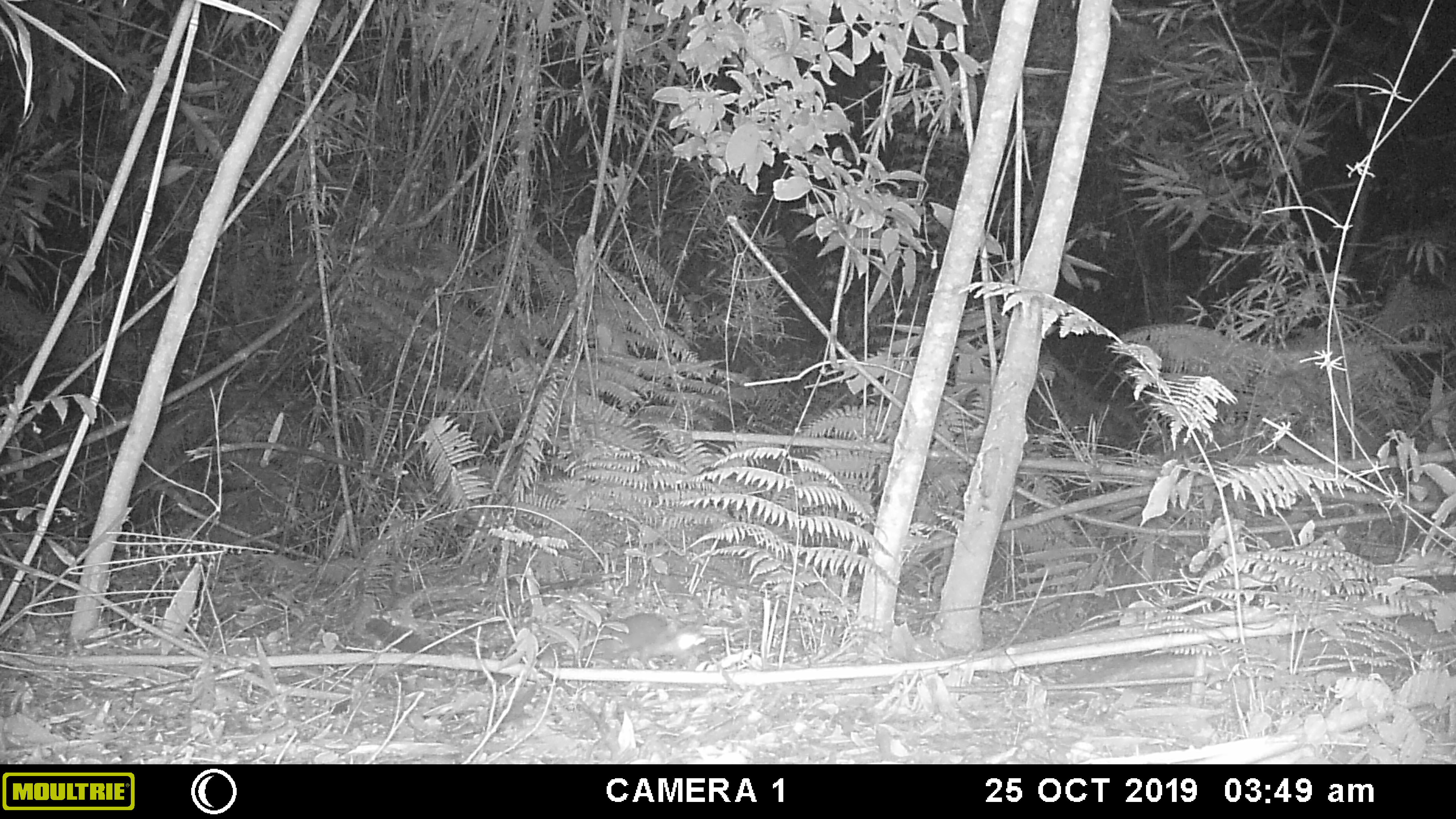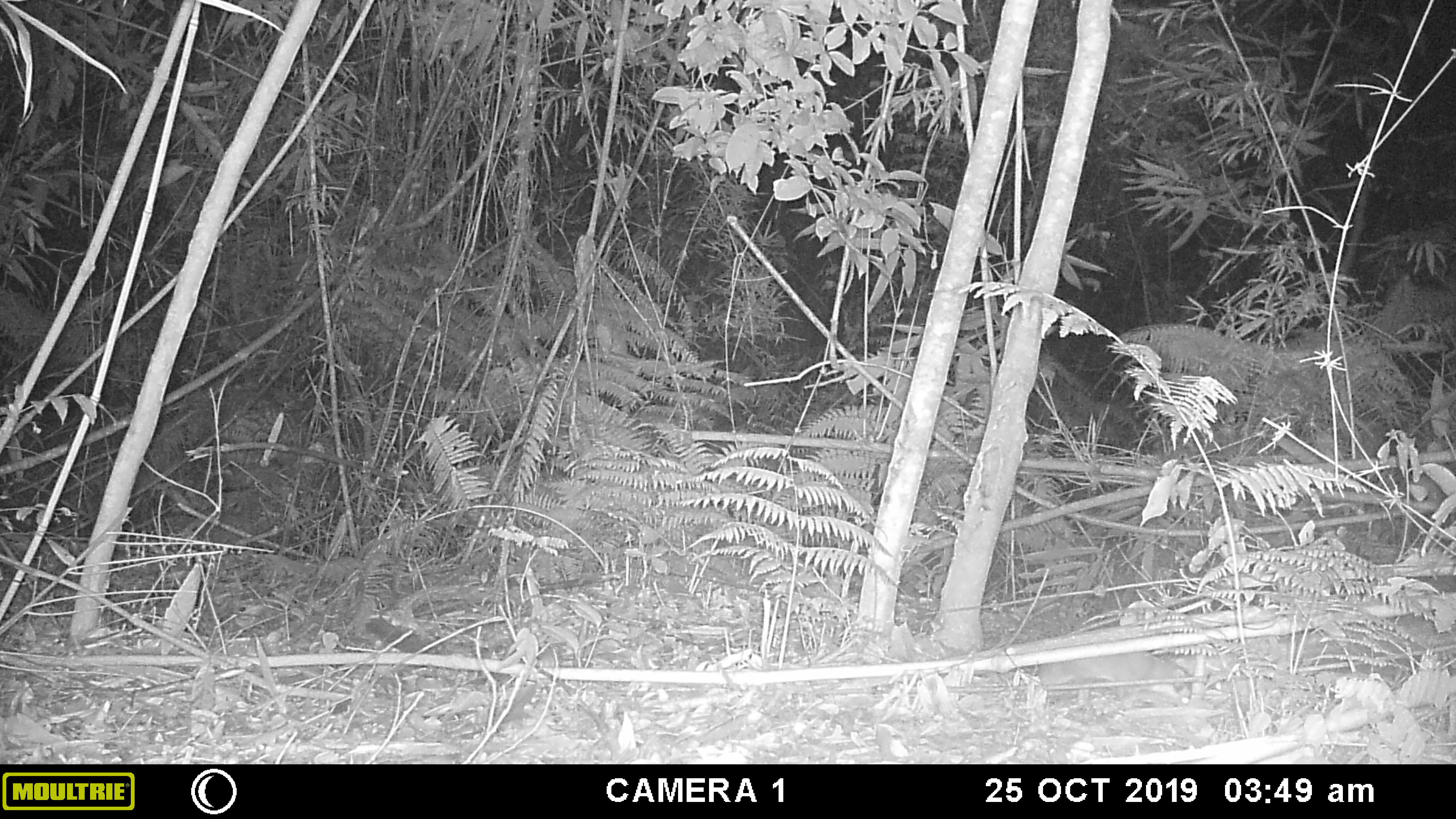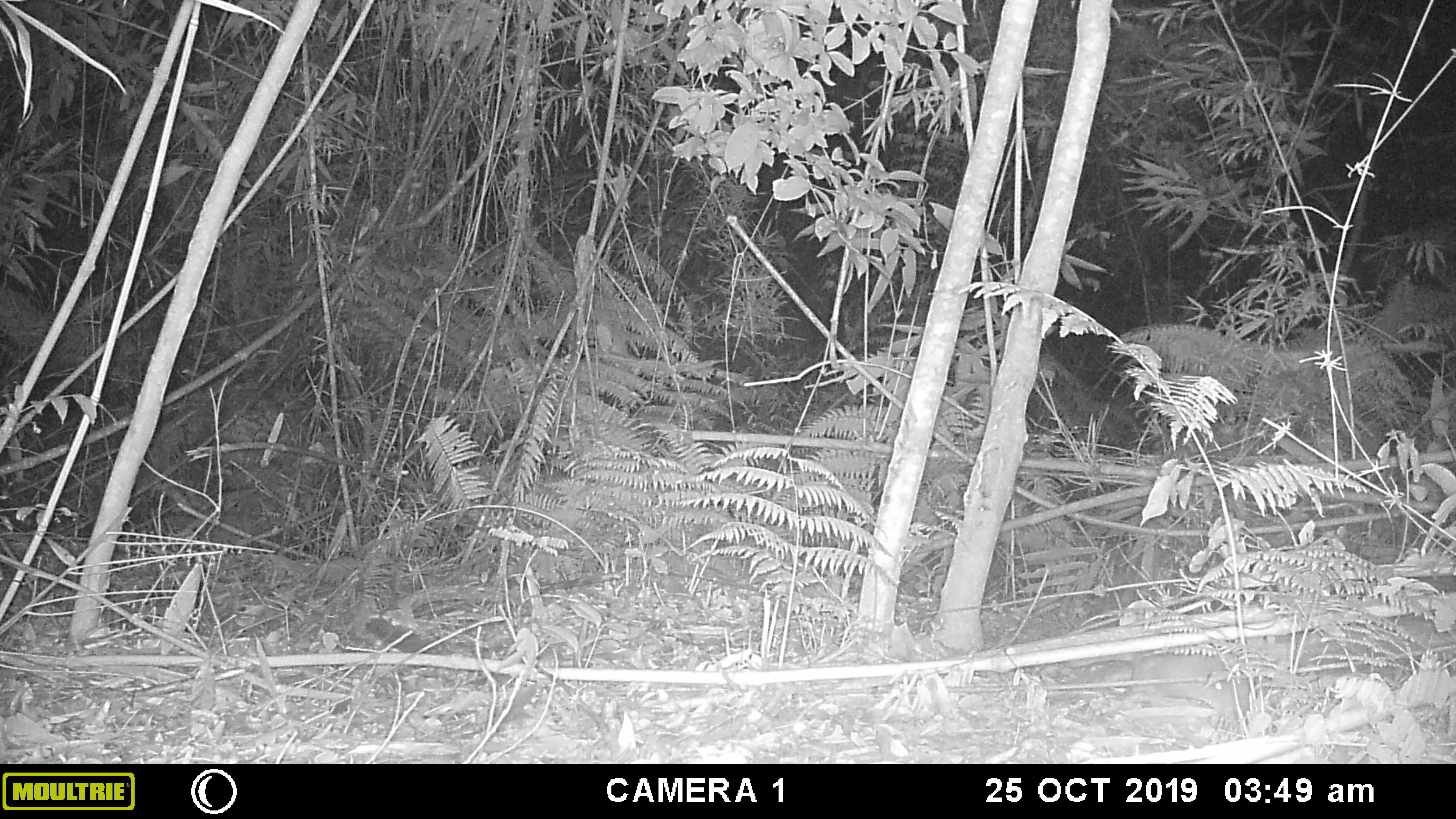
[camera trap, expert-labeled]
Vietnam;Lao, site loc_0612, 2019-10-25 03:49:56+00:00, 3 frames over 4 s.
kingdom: Animalia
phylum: Chordata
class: Mammalia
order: Carnivora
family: Mustelidae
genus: Melogale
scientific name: Melogale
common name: ferret badger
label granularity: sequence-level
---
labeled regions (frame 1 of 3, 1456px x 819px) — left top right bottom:
ferret badger: 587 613 707 668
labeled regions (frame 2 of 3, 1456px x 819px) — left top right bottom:
ferret badger: 1038 639 1192 707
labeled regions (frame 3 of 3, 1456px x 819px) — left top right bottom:
ferret badger: 1070 652 1249 710